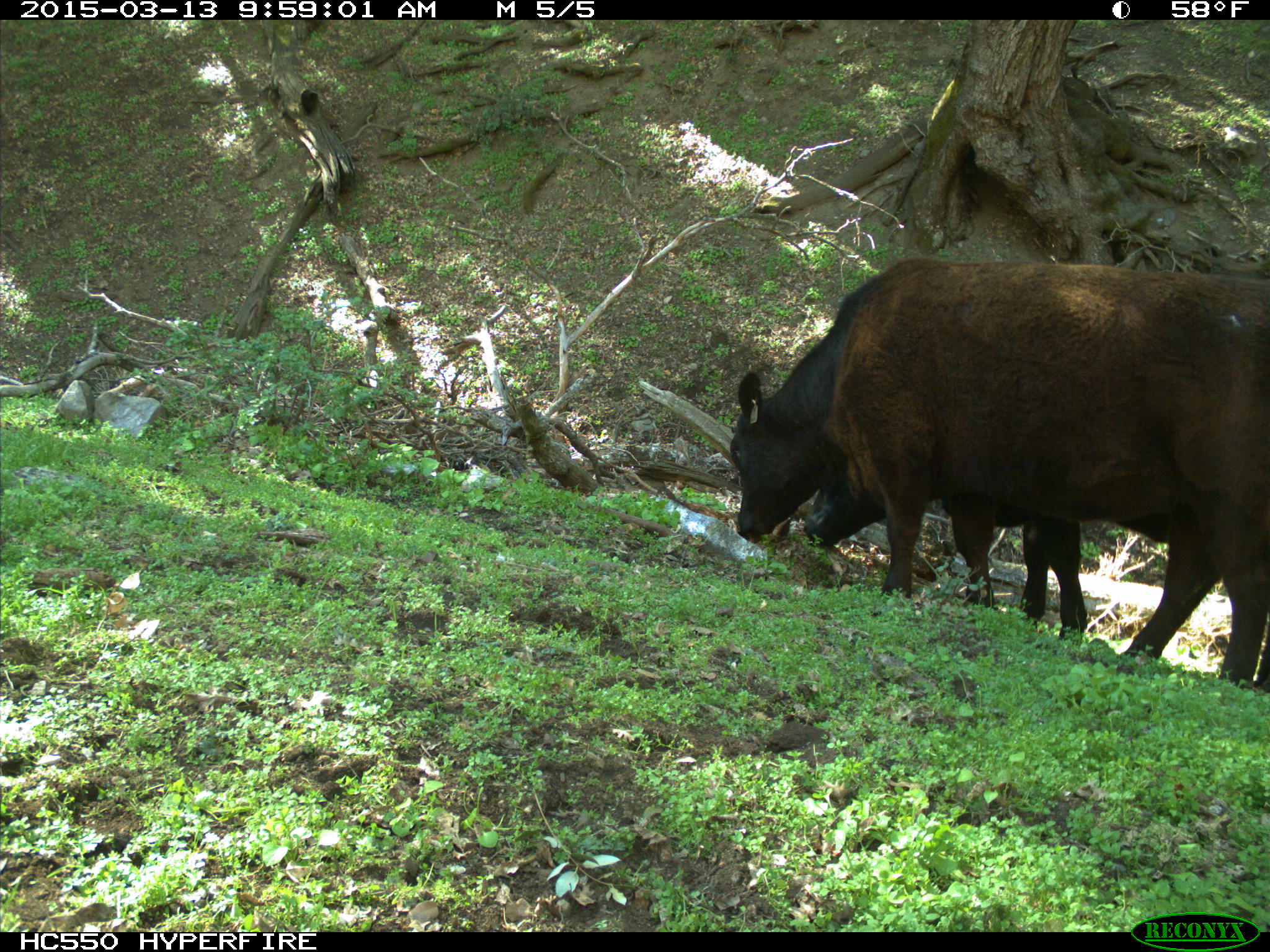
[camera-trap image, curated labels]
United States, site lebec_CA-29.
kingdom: Animalia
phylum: Chordata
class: Mammalia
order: Artiodactyla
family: Bovidae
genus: Bos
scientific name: Bos taurus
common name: domestic cow